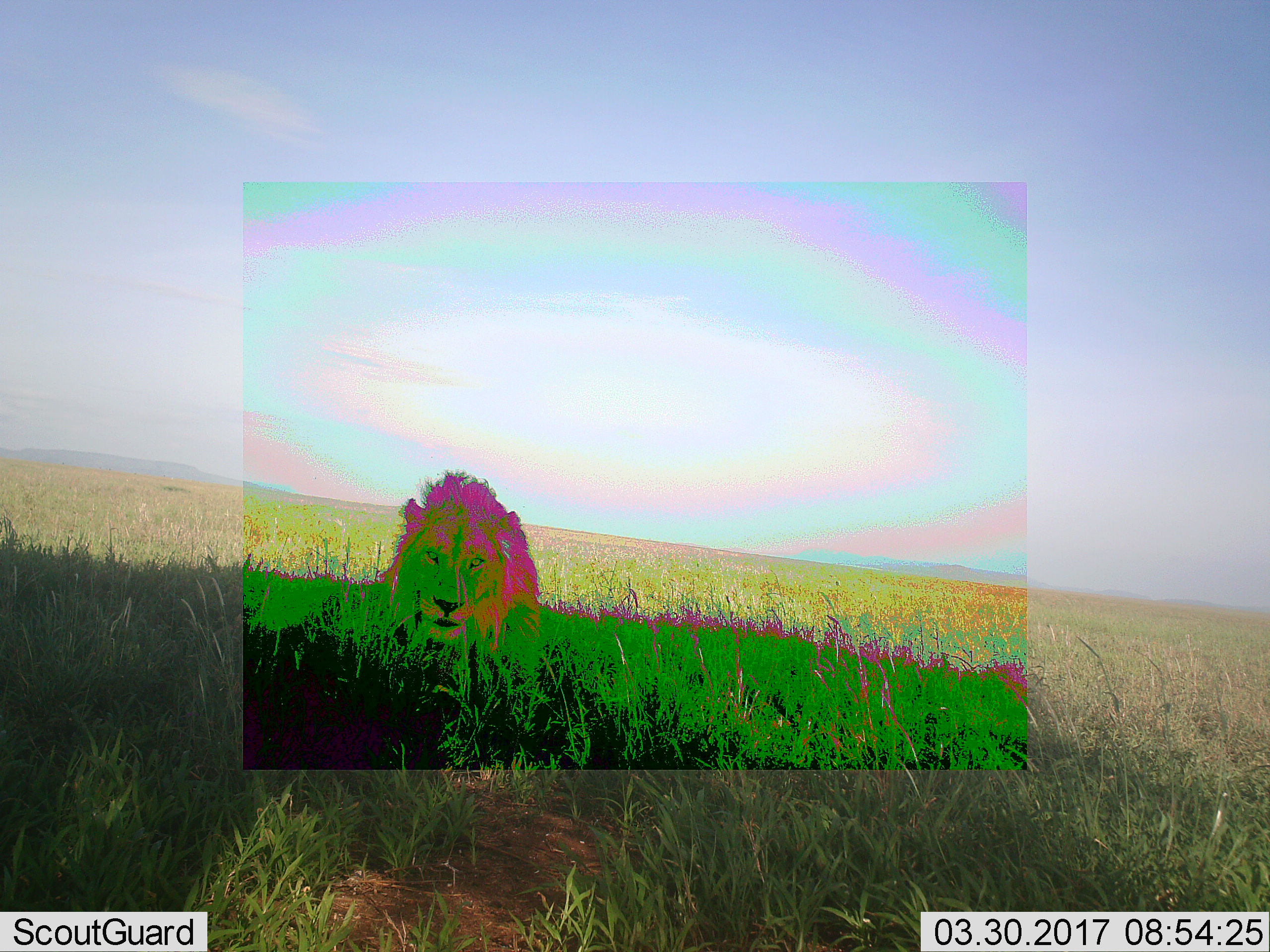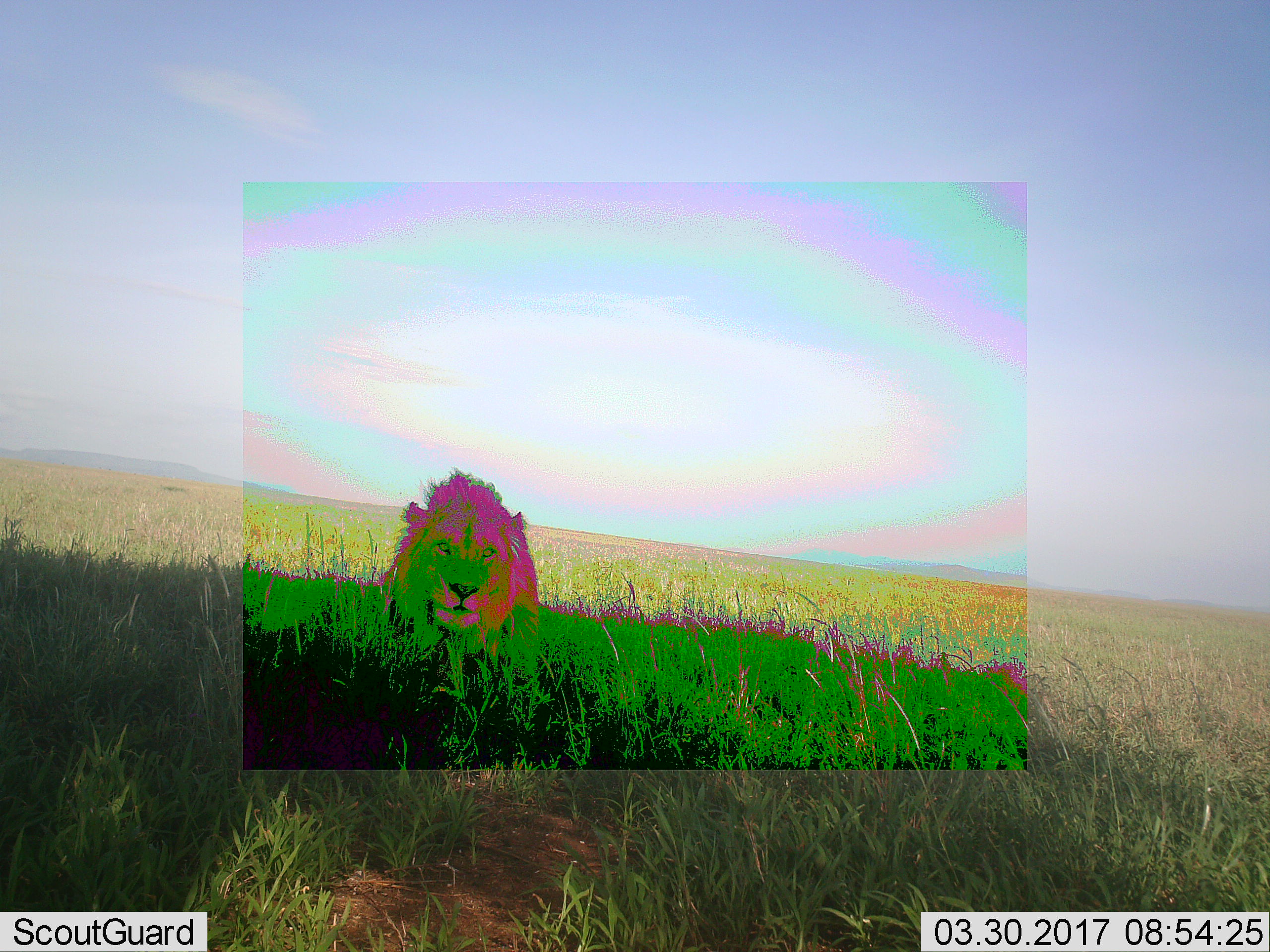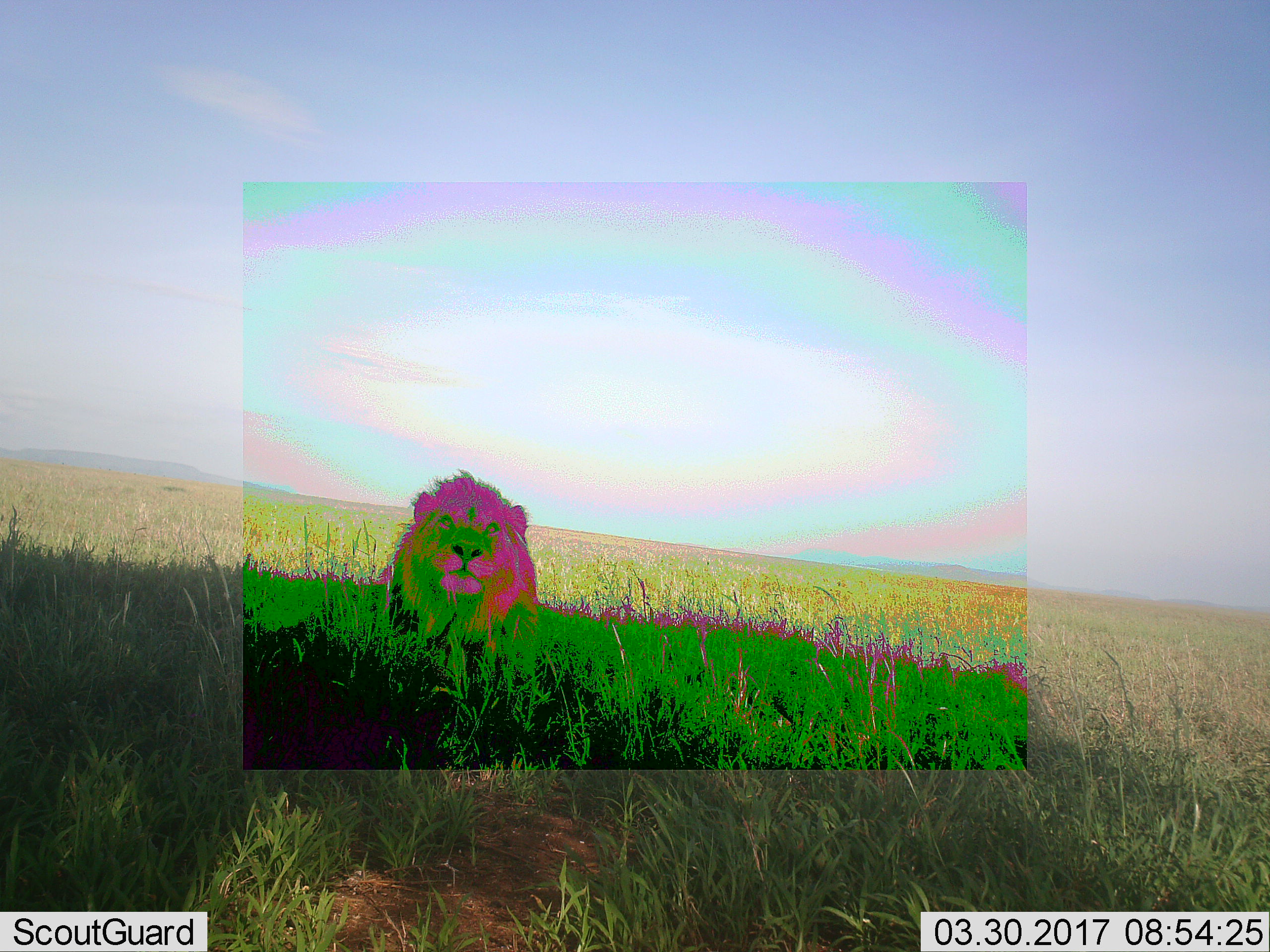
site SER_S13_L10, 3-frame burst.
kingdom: Animalia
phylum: Chordata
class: Mammalia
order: Carnivora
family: Felidae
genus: Panthera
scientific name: Panthera leo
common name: lion male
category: lionmale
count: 1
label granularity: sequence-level